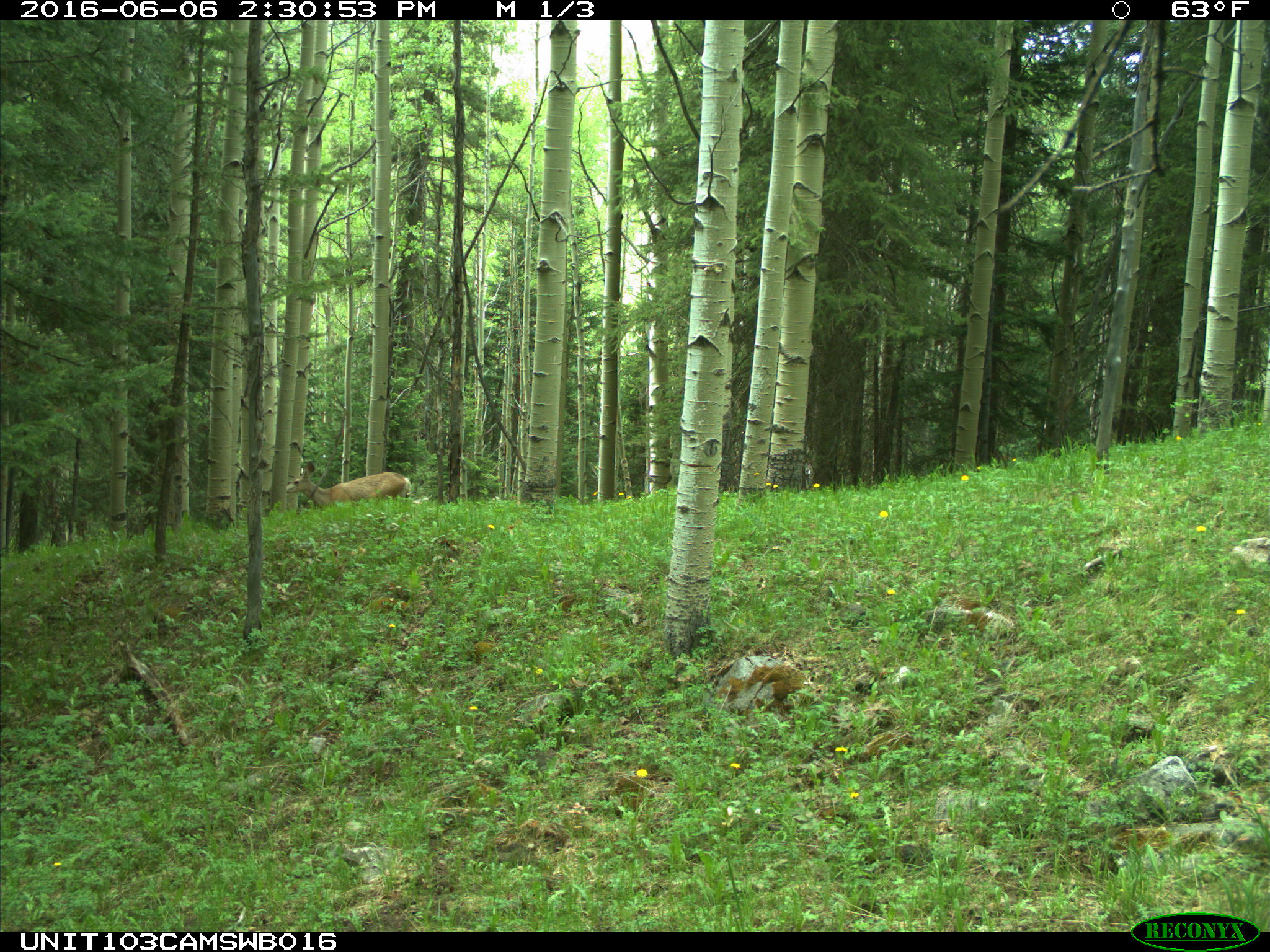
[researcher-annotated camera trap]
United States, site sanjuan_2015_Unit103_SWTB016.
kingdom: Animalia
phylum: Chordata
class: Mammalia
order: Artiodactyla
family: Cervidae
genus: Odocoileus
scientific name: Odocoileus hemionus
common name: mule deer